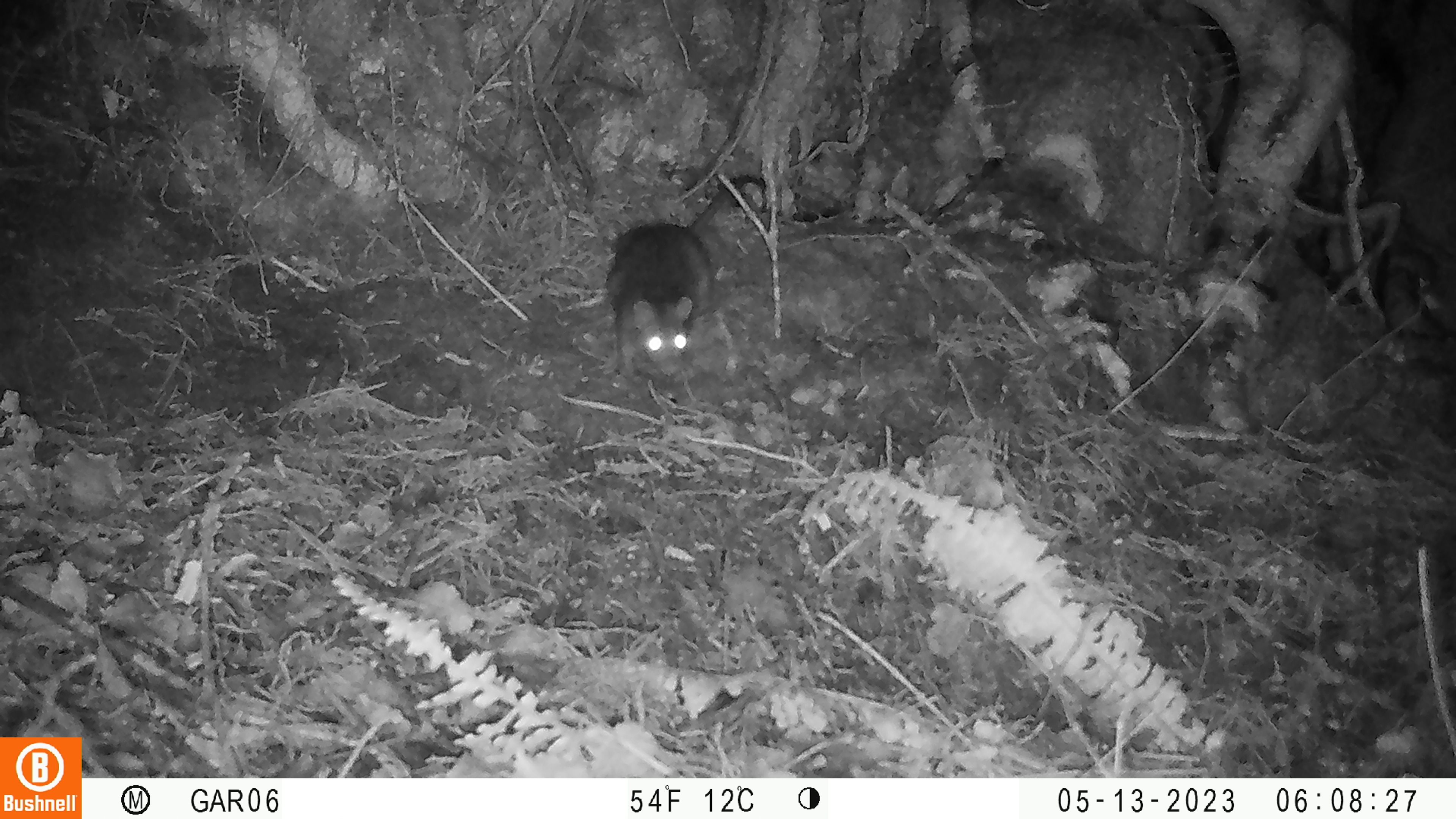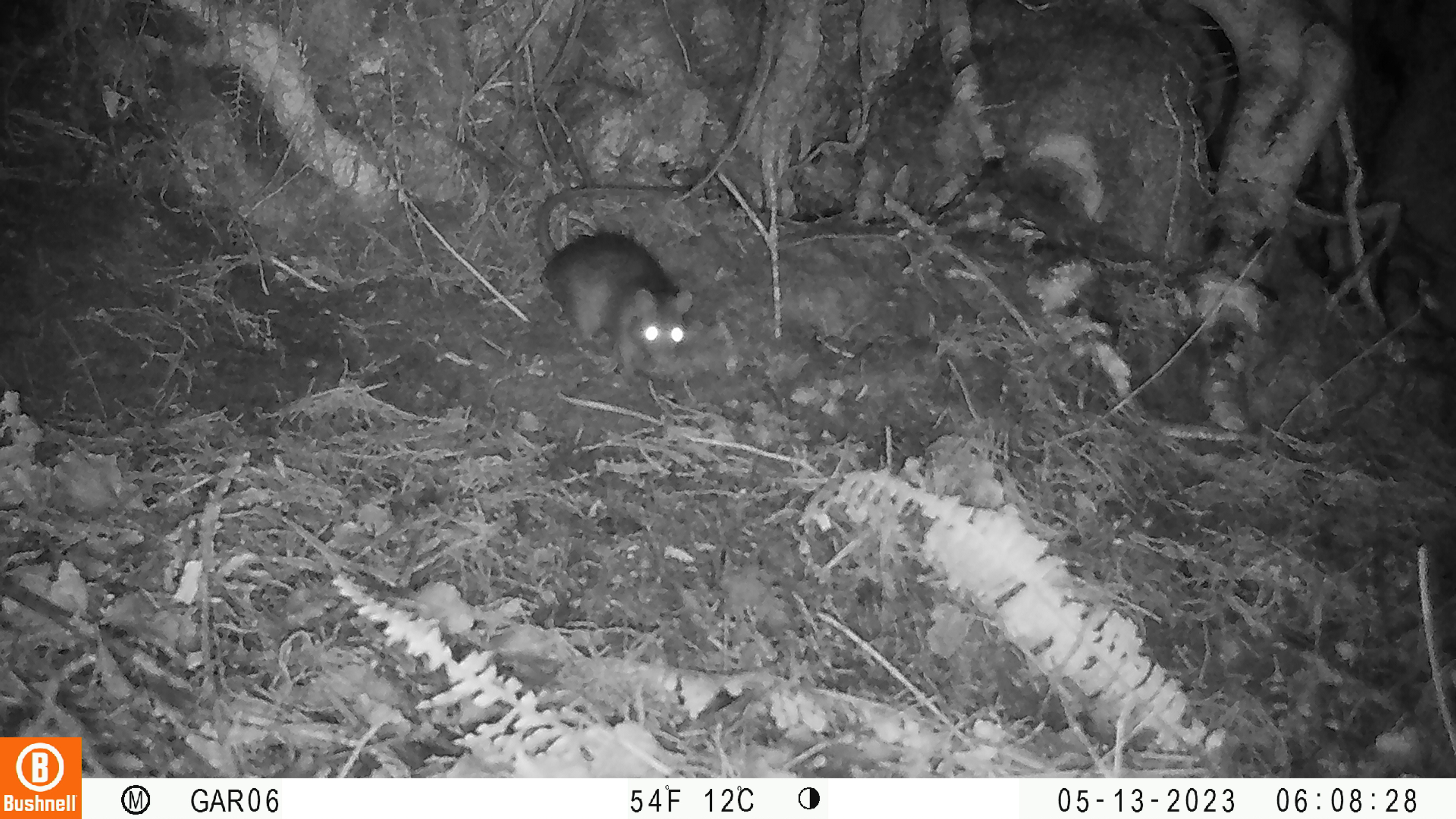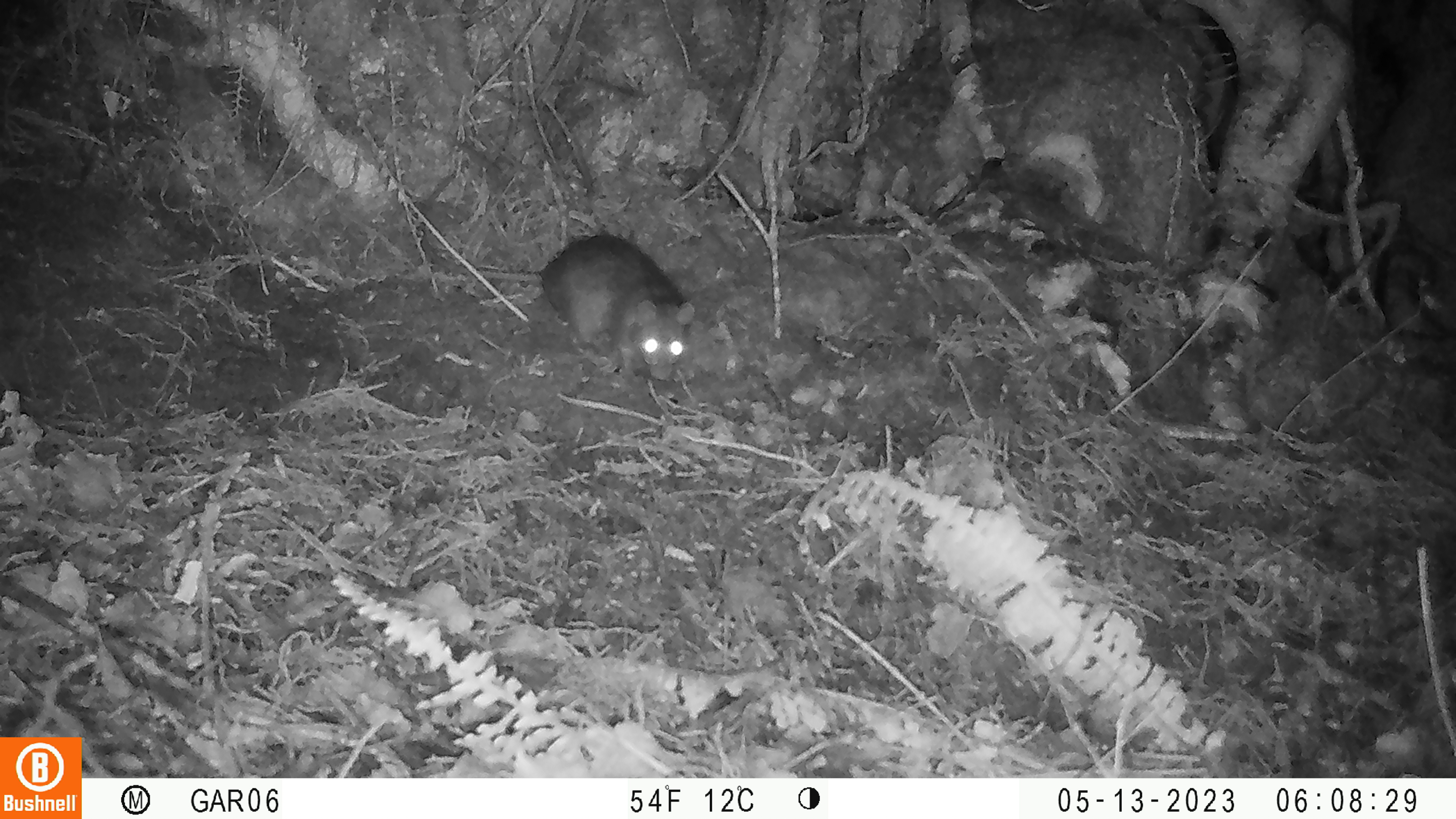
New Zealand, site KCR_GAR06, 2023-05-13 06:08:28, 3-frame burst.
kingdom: Animalia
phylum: Chordata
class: Mammalia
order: Rodentia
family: Muridae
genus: Rattus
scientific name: Rattus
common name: rat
Rat (Rattus).